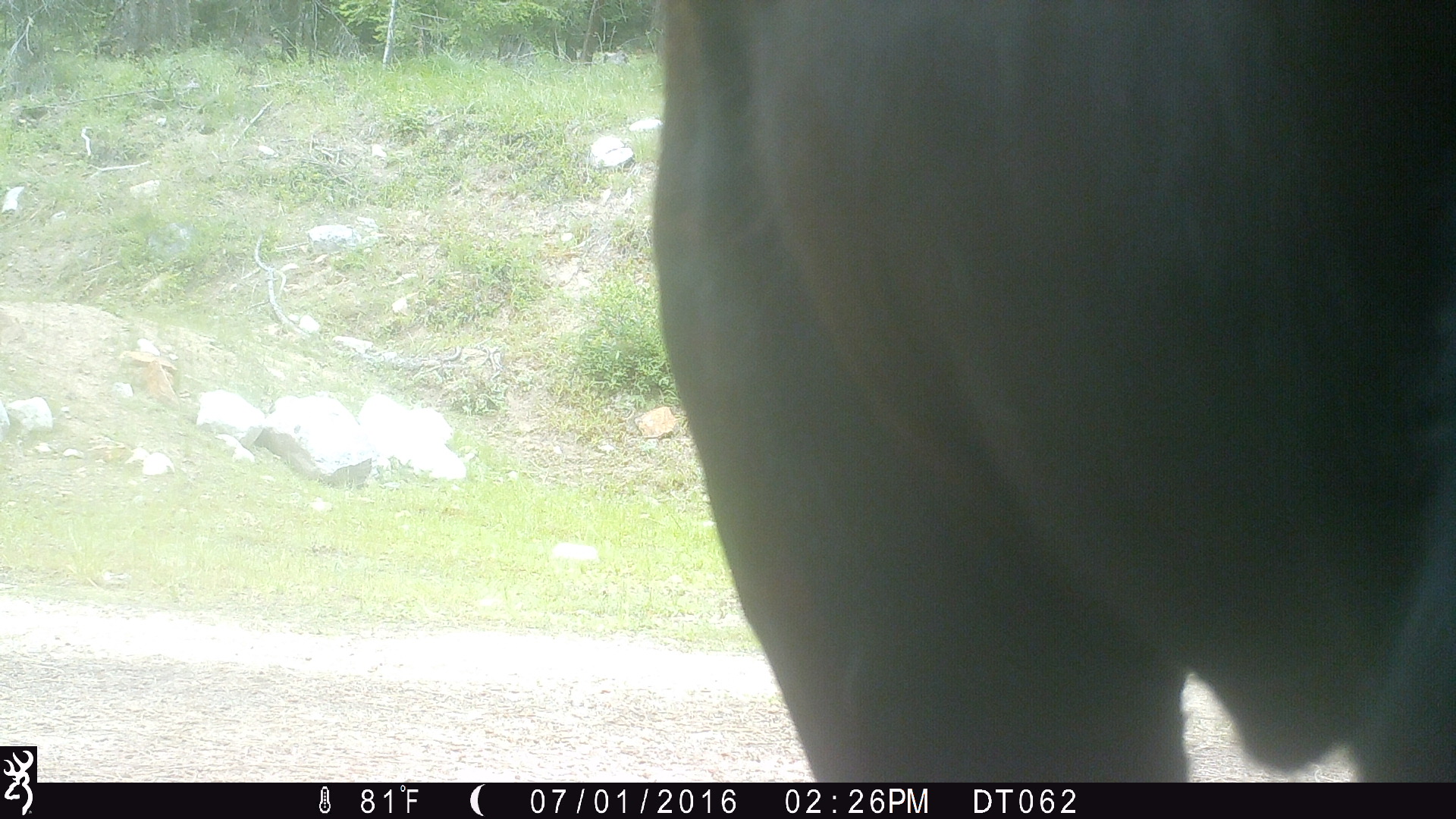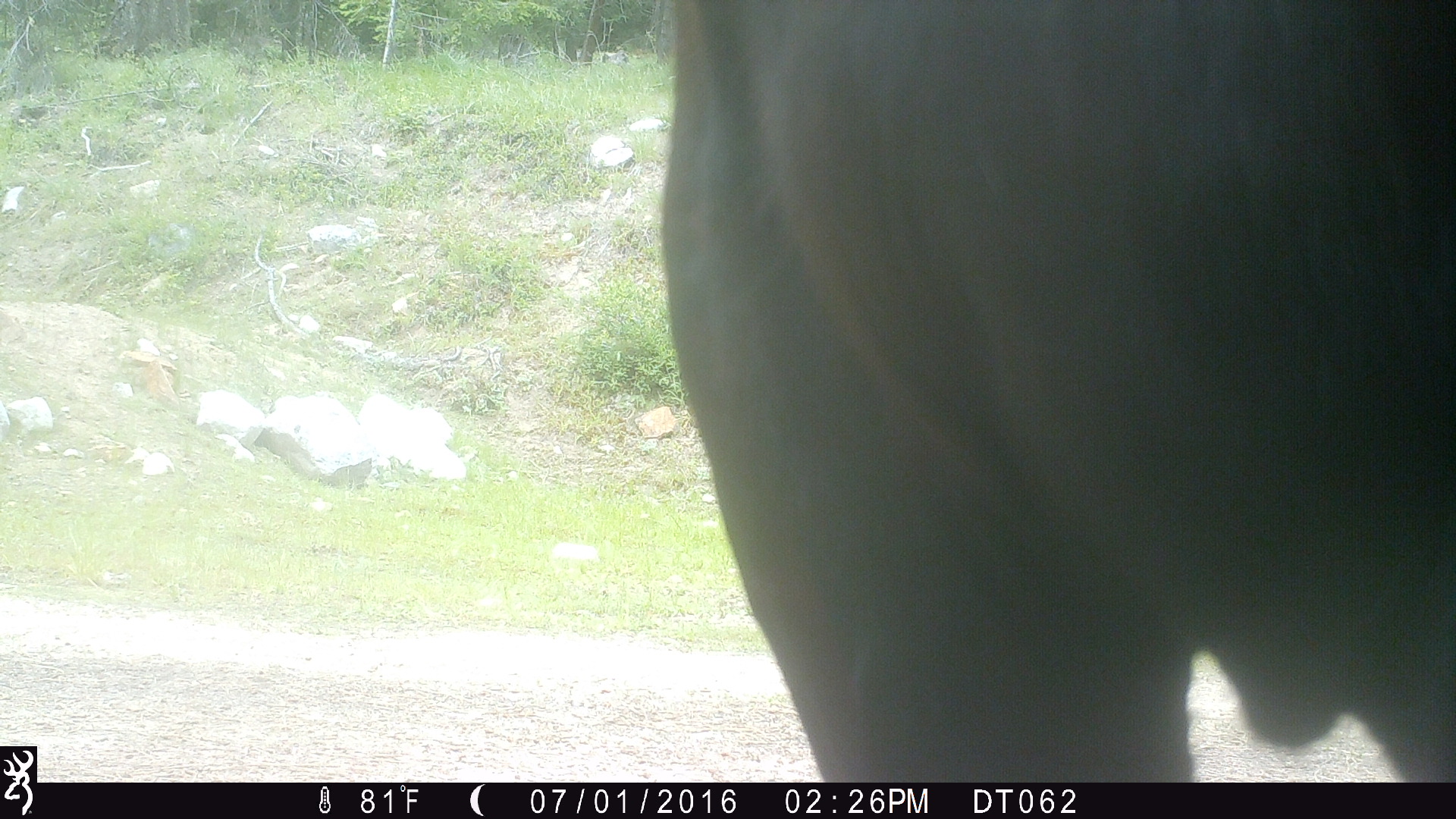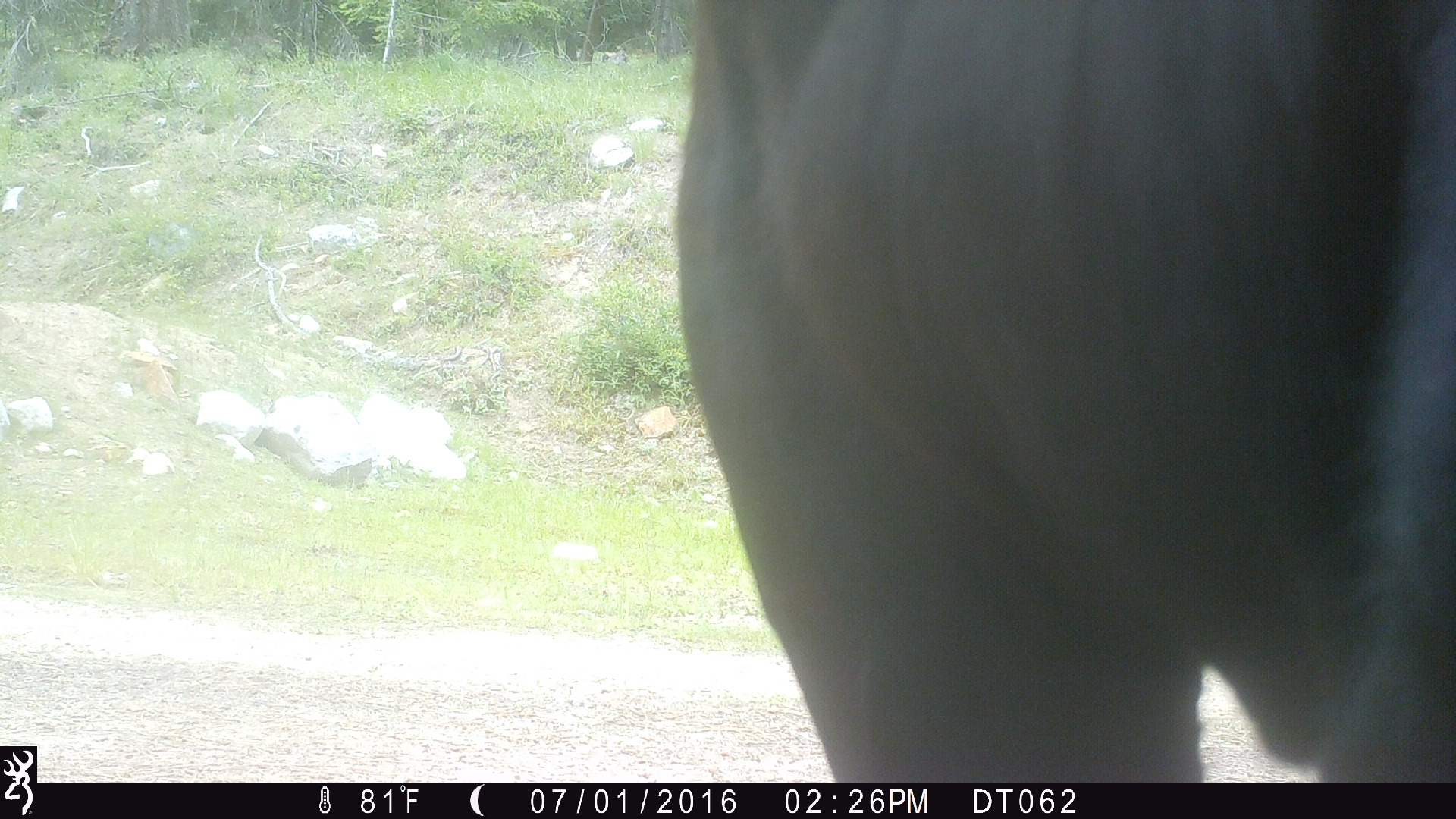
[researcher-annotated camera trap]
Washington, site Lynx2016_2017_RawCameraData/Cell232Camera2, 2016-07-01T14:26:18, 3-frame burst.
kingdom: Animalia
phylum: Chordata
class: Mammalia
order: Artiodactyla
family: Bovidae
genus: Bos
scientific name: Bos taurus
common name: domestic cattle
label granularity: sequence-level